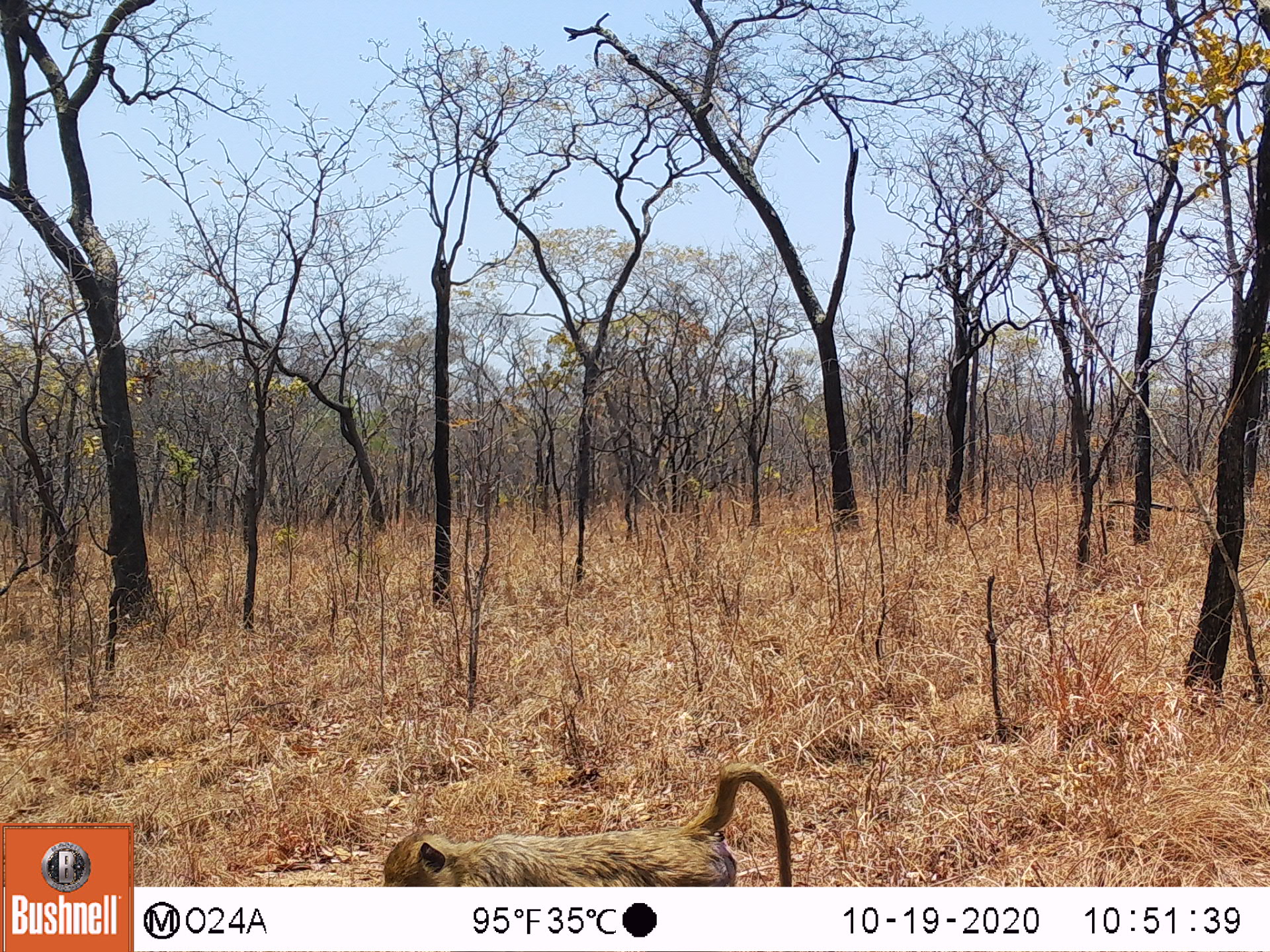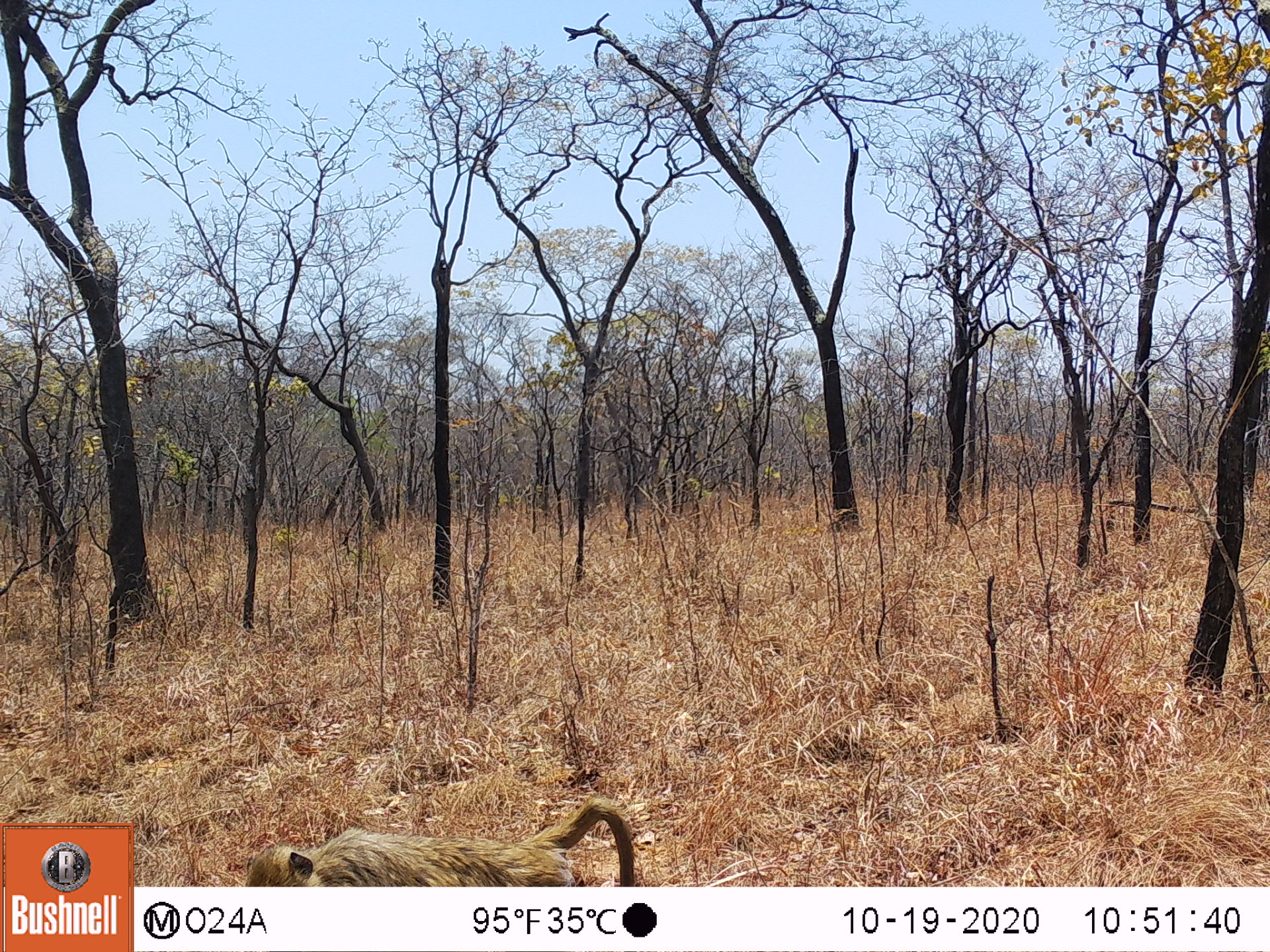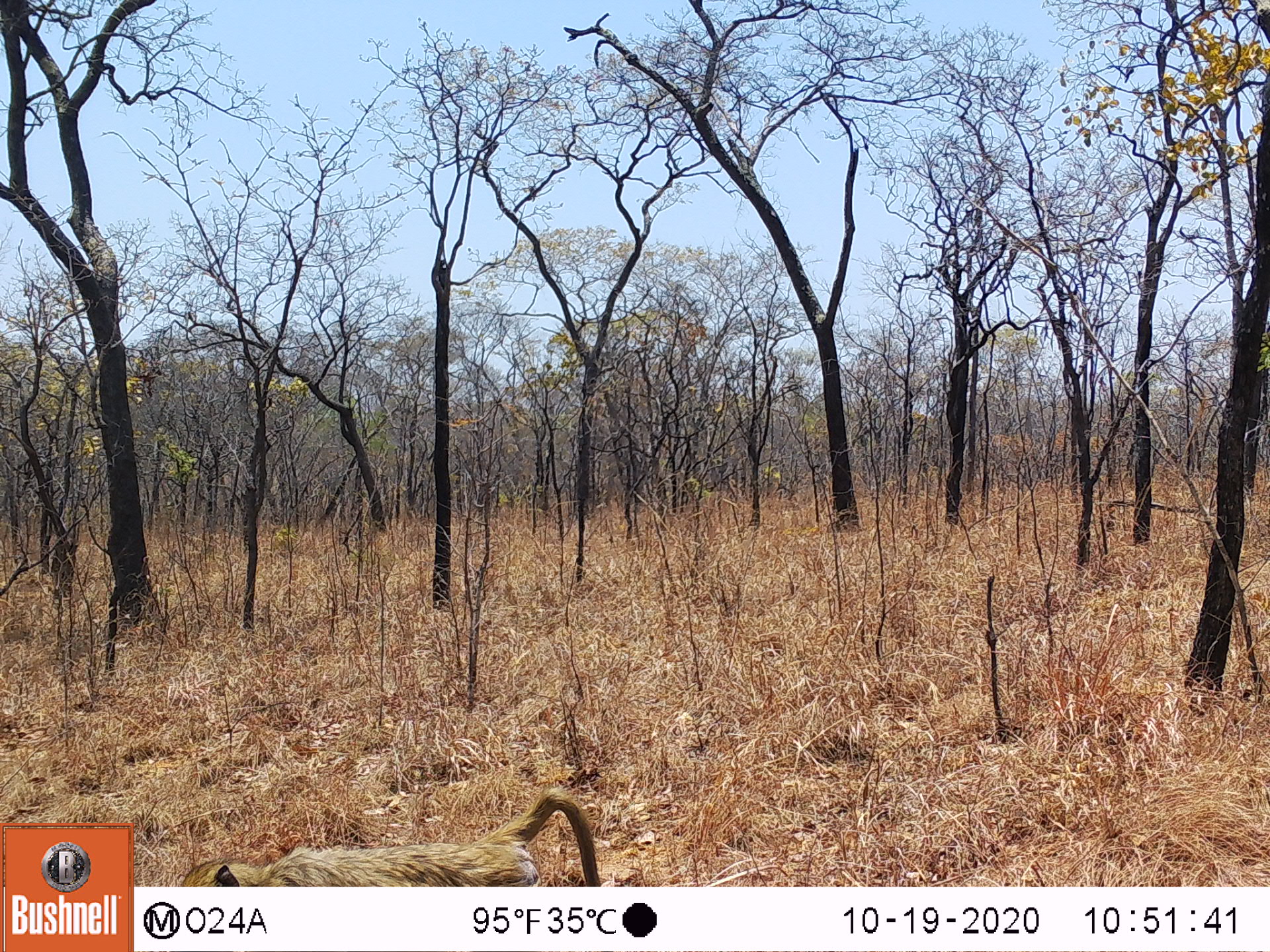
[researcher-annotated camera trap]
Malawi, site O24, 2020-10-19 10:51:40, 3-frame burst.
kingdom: Animalia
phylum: Chordata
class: Mammalia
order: Primates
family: Cercopithecidae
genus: Papio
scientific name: Papio cynocephalus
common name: yellow baboon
Yellow baboon (Papio cynocephalus), count 1.